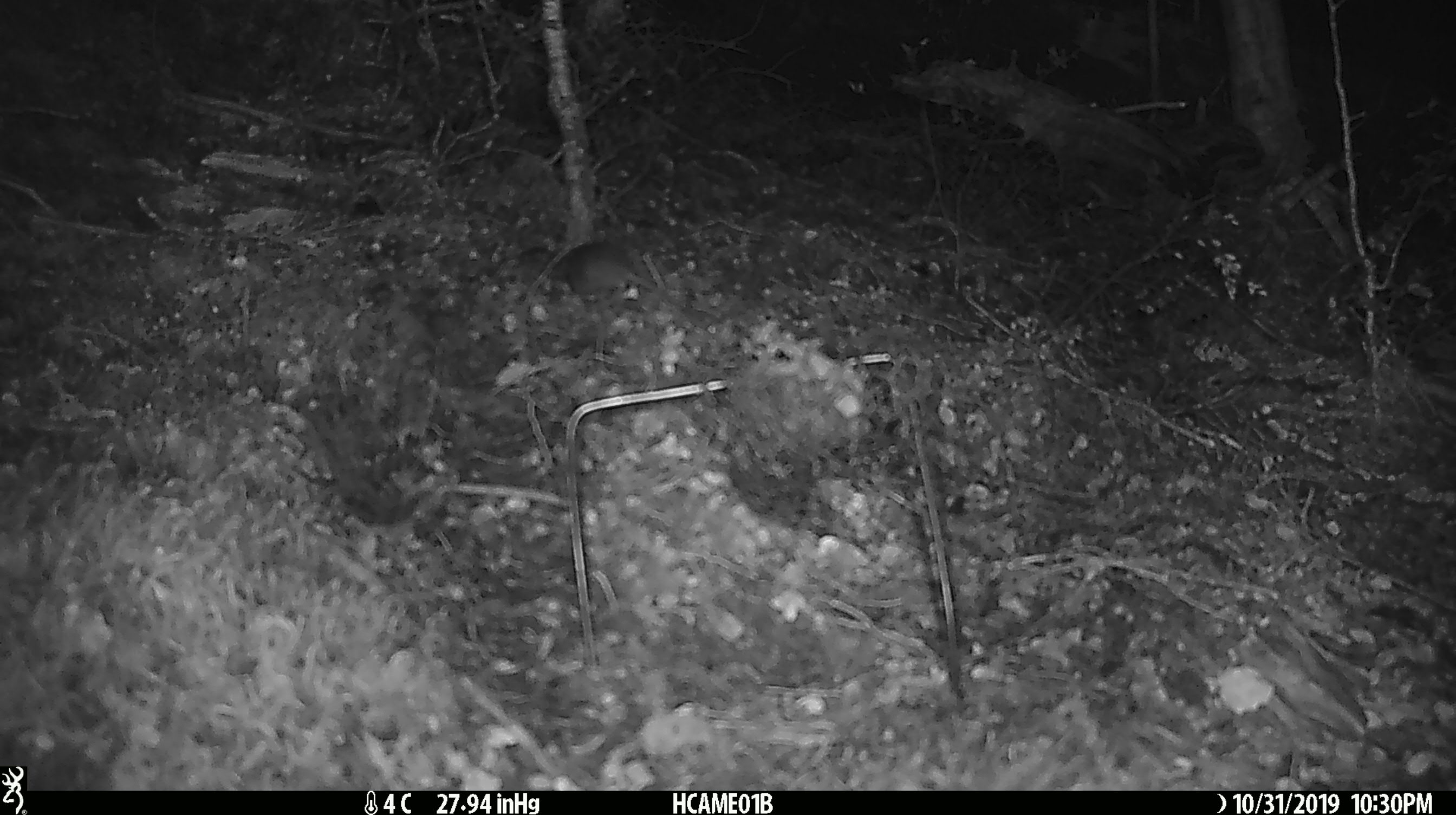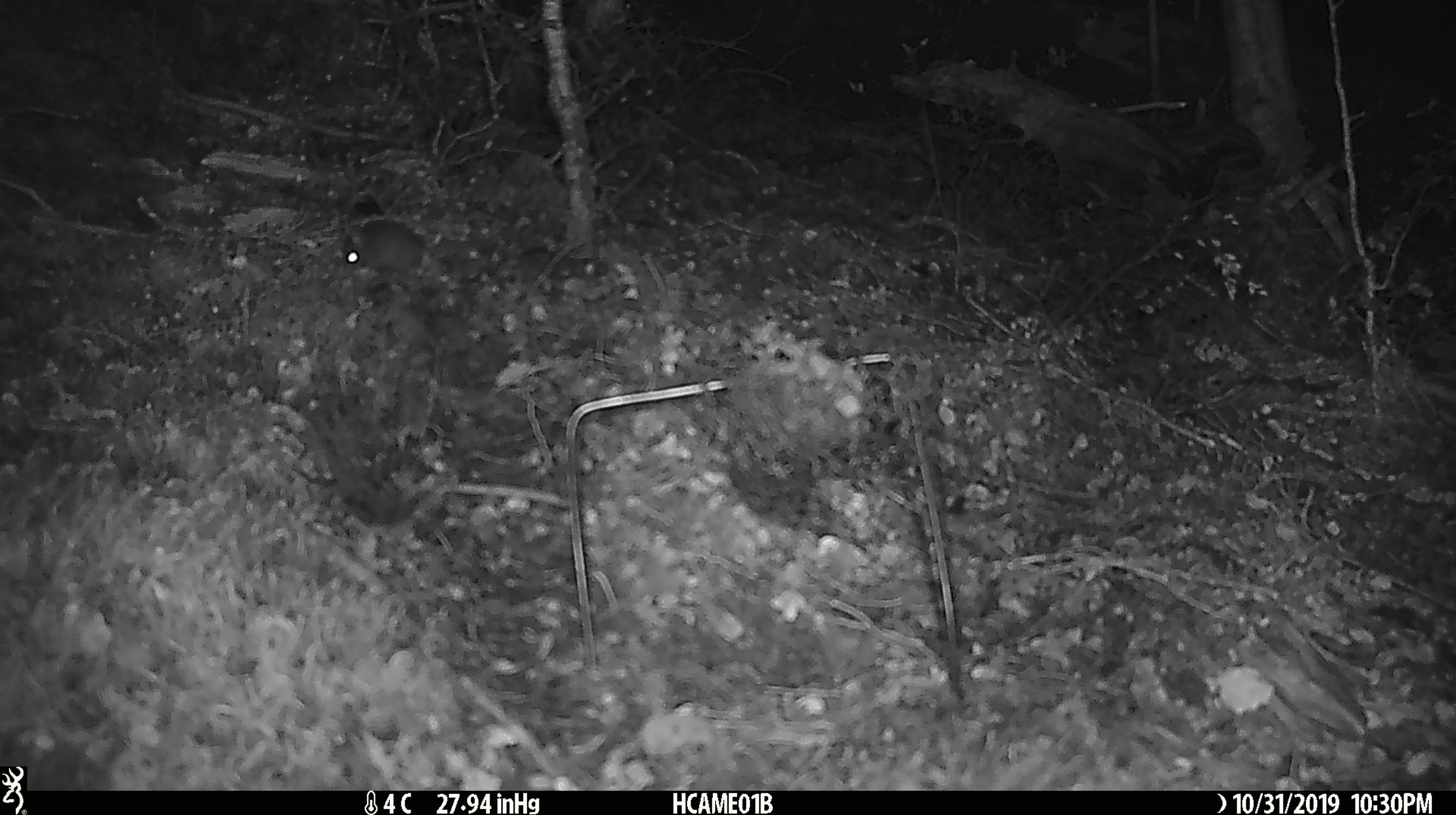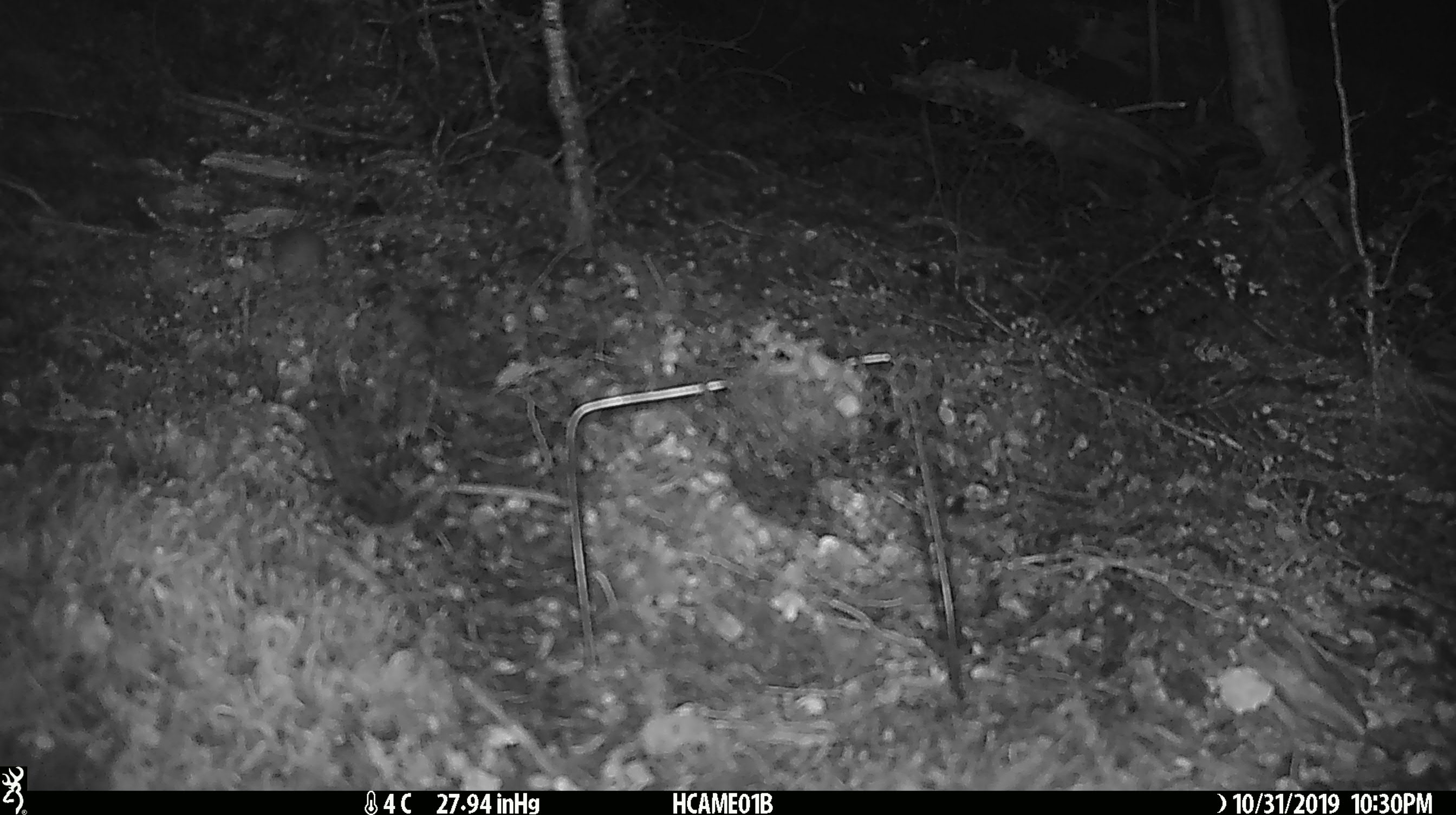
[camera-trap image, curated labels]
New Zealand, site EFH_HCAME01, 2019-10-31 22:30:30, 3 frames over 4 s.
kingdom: Animalia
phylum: Chordata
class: Mammalia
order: Rodentia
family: Muridae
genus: Mus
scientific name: Mus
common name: mouse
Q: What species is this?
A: Mouse (Mus).